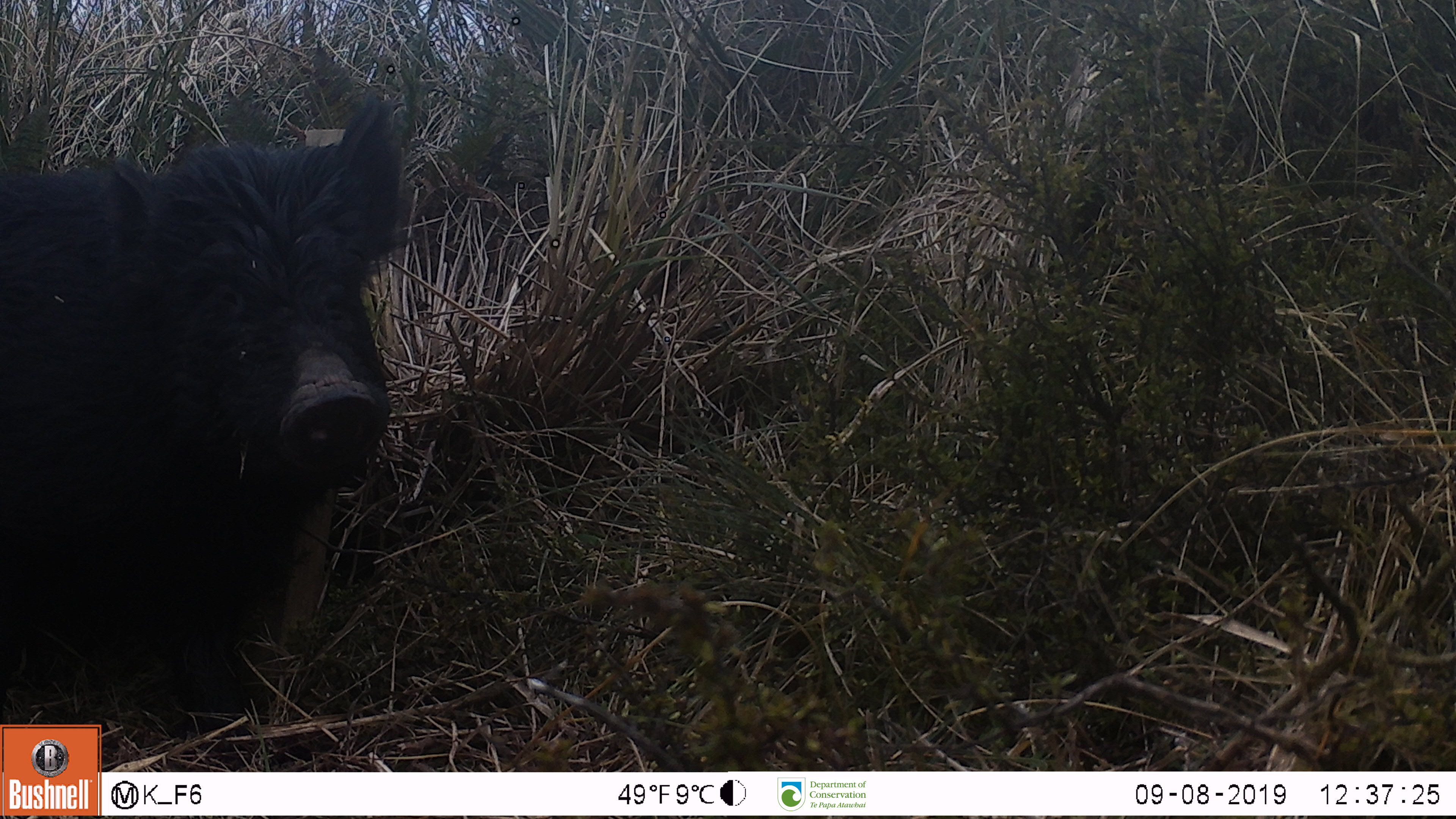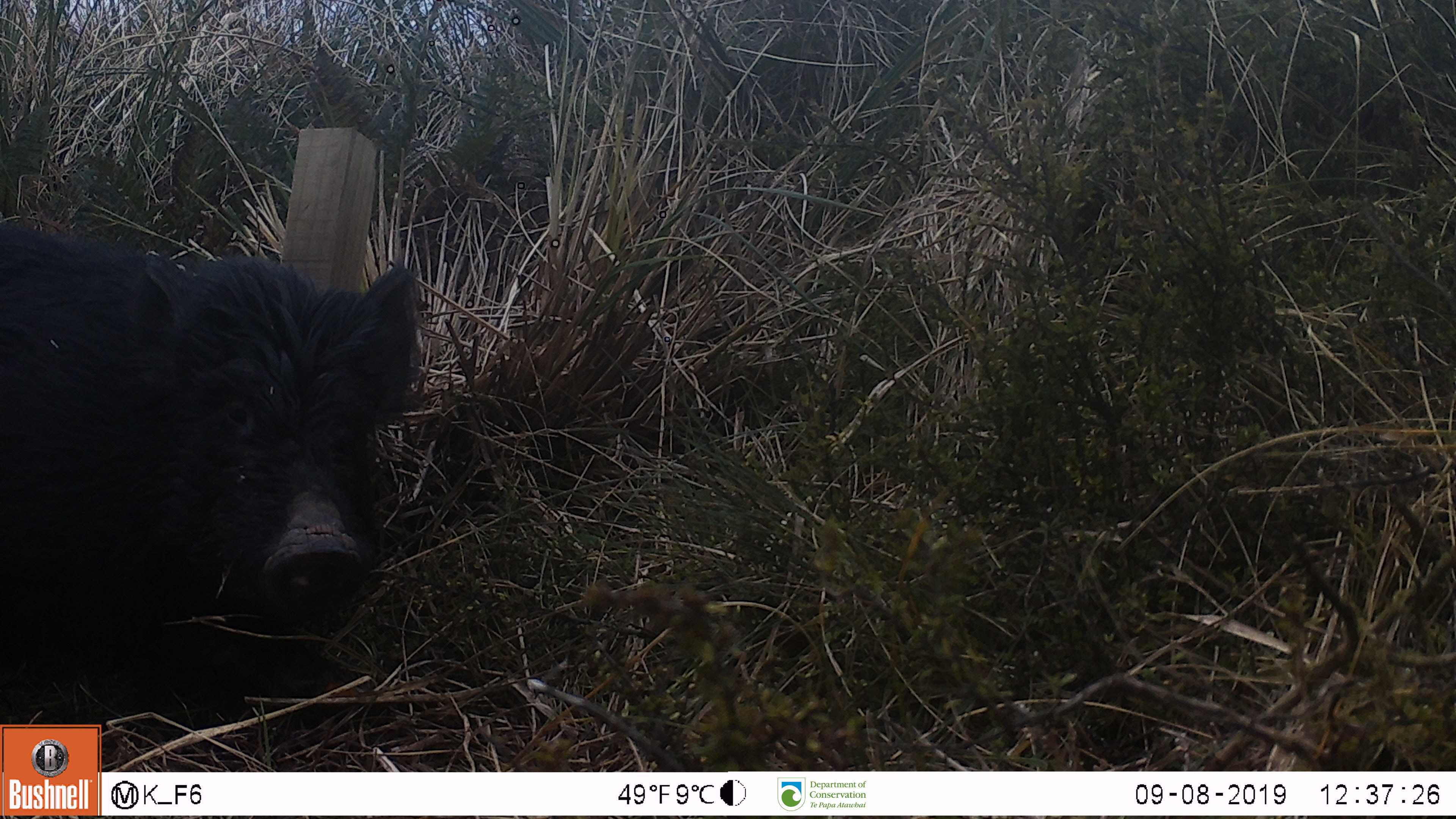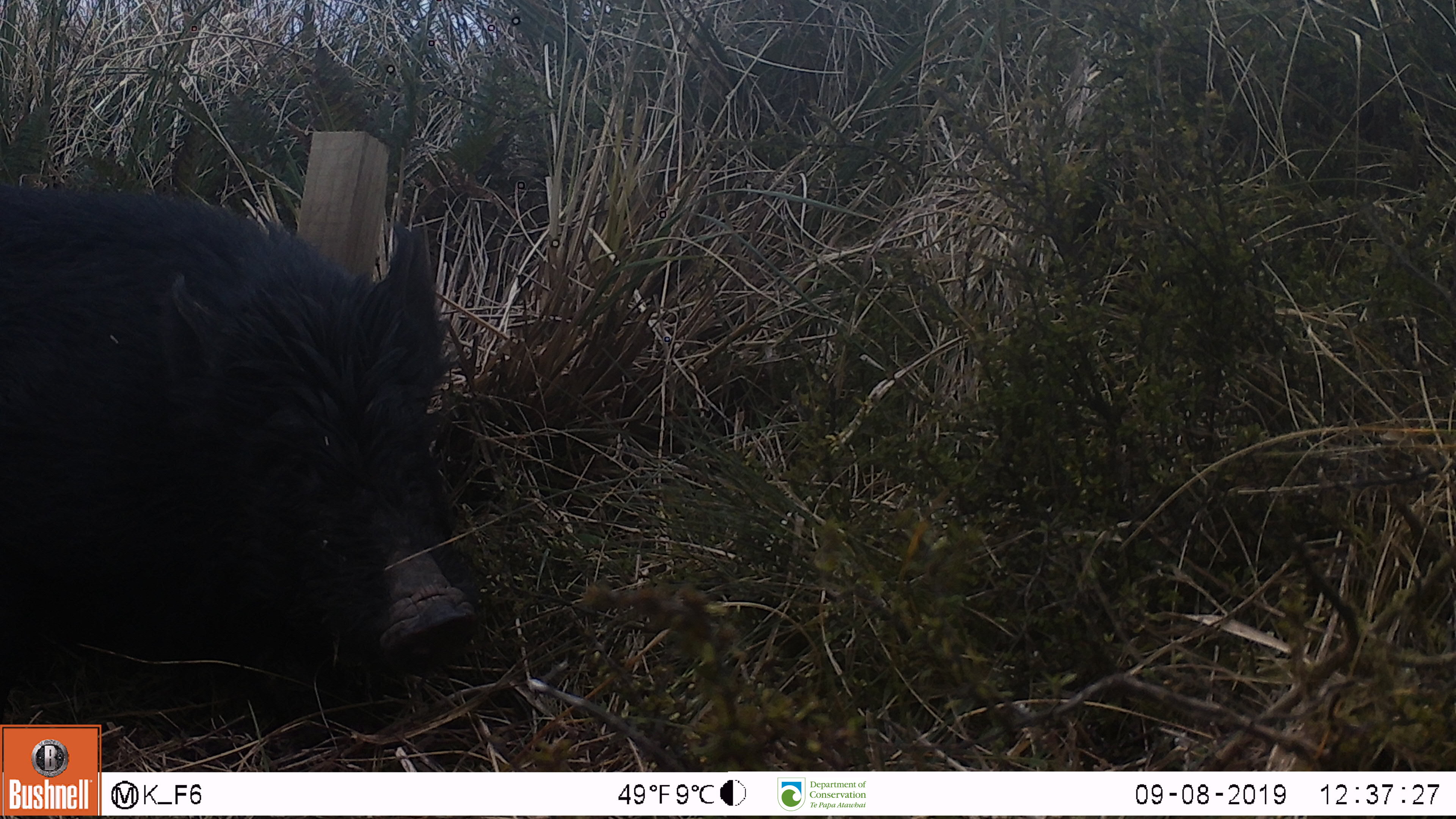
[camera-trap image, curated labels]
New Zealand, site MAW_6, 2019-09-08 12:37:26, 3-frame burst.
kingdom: Animalia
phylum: Chordata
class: Mammalia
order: Artiodactyla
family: Suidae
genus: Sus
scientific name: Sus scrofa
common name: pig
Pig (Sus scrofa).